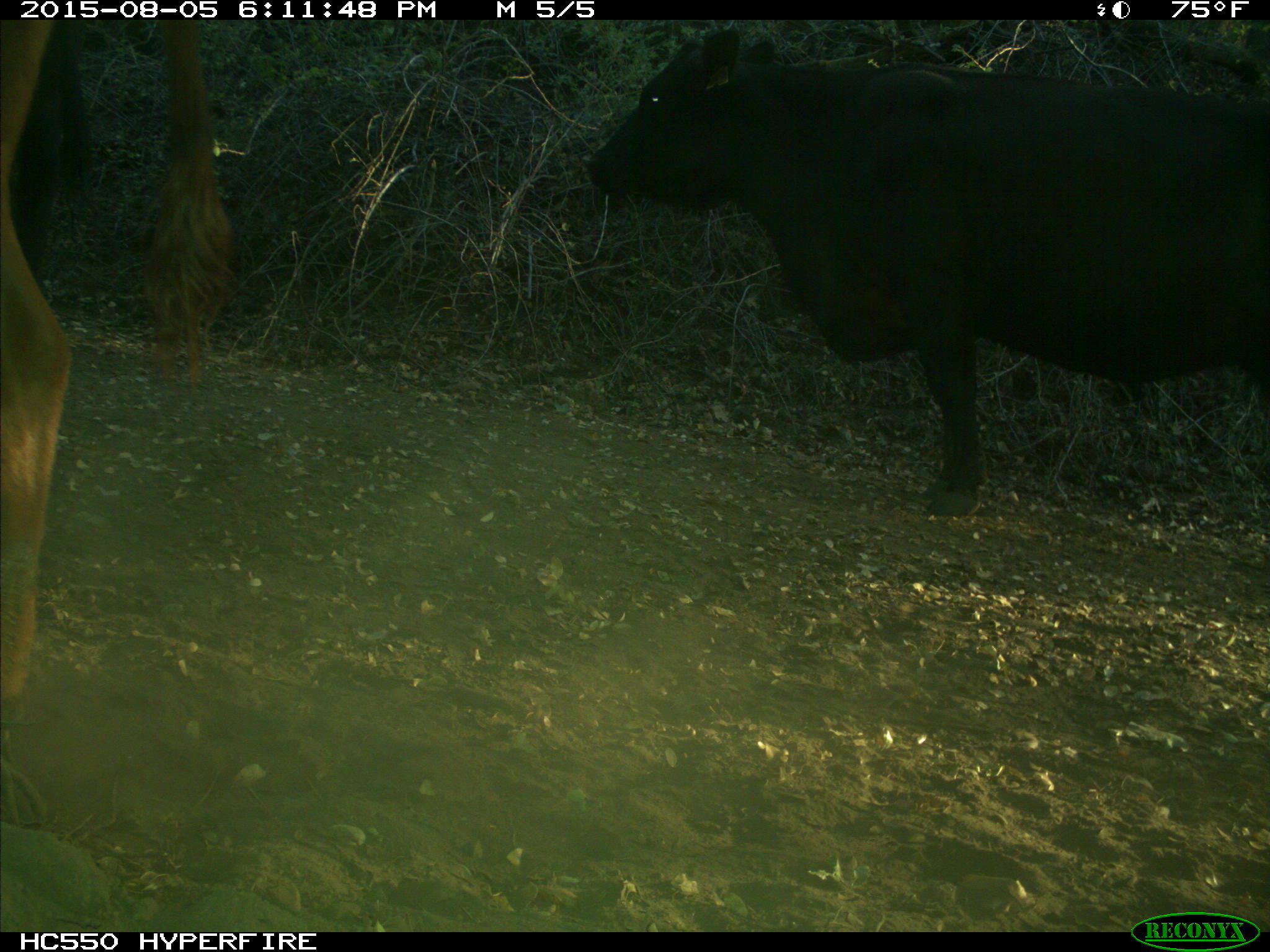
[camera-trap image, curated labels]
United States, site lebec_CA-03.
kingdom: Animalia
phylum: Chordata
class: Mammalia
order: Artiodactyla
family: Bovidae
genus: Bos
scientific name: Bos taurus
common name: domestic cow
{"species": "Bos taurus (domestic cow)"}